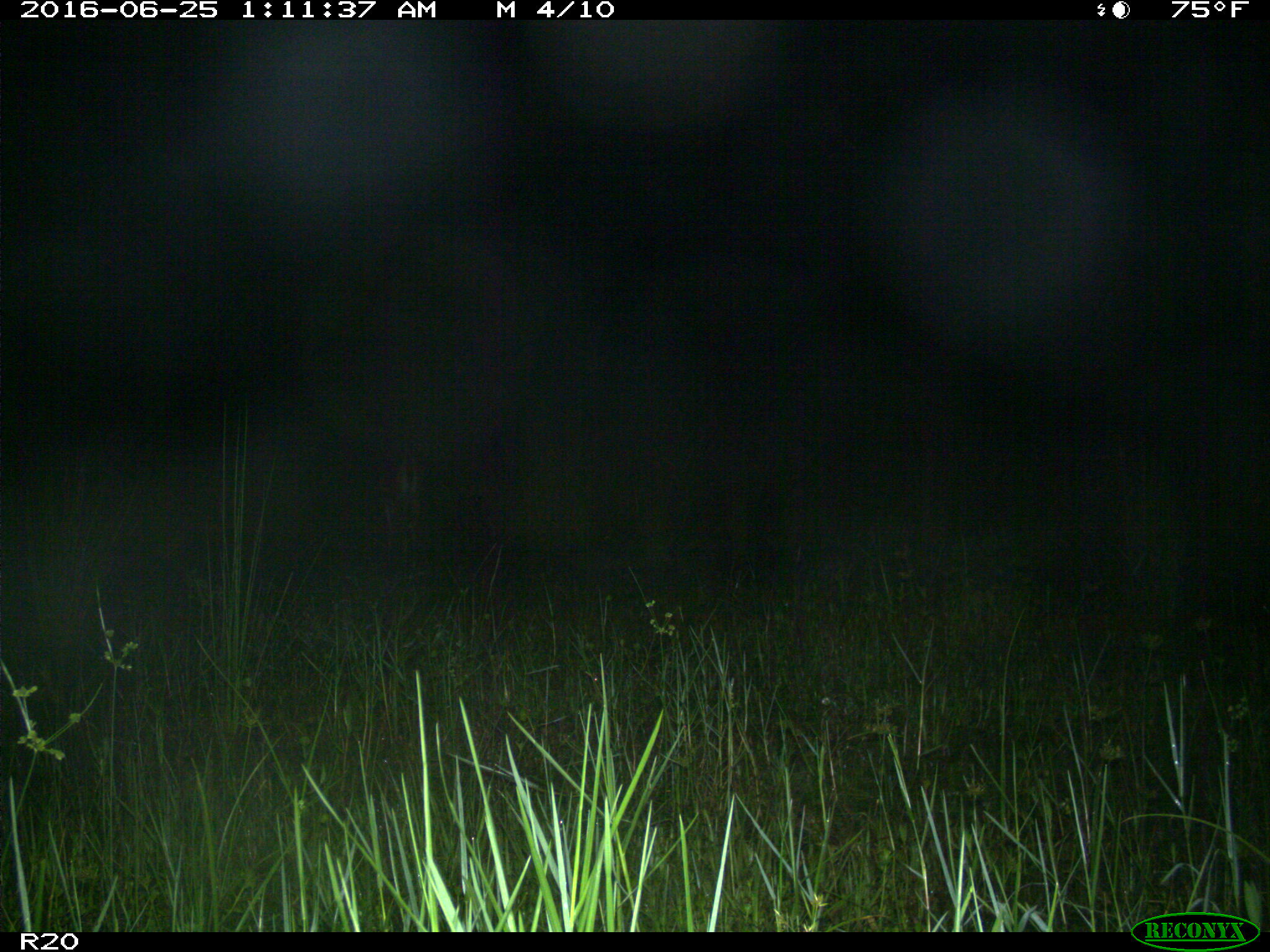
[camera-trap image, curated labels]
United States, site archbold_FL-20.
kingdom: Animalia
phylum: Chordata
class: Mammalia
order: Artiodactyla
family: Cervidae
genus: Odocoileus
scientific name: Odocoileus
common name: deer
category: unidentified deer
Unidentified deer (deer) (Odocoileus).